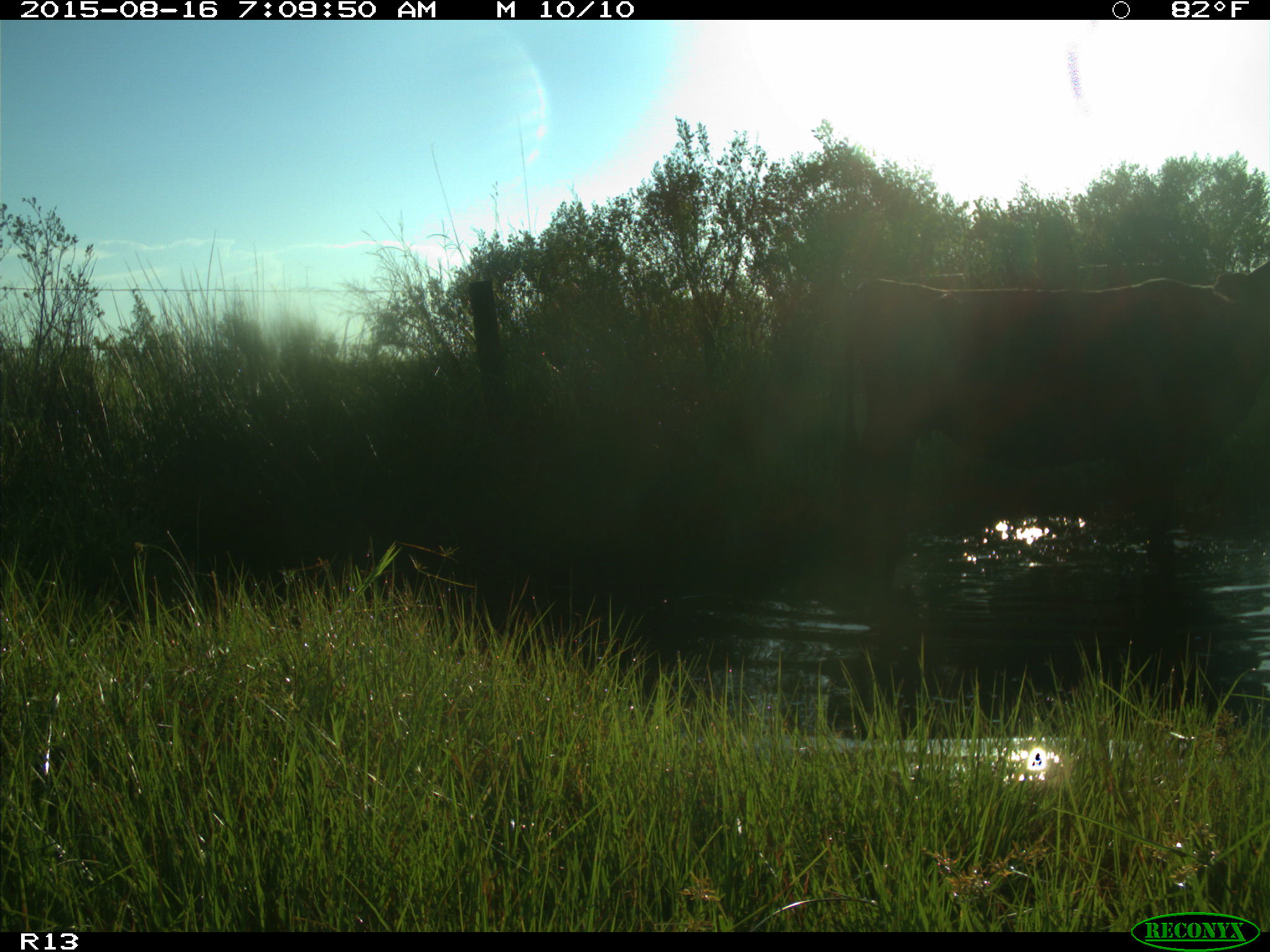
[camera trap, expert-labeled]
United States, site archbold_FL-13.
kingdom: Animalia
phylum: Chordata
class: Mammalia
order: Artiodactyla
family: Bovidae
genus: Bos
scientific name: Bos taurus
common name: domestic cow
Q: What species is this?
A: Bos taurus (domestic cow).